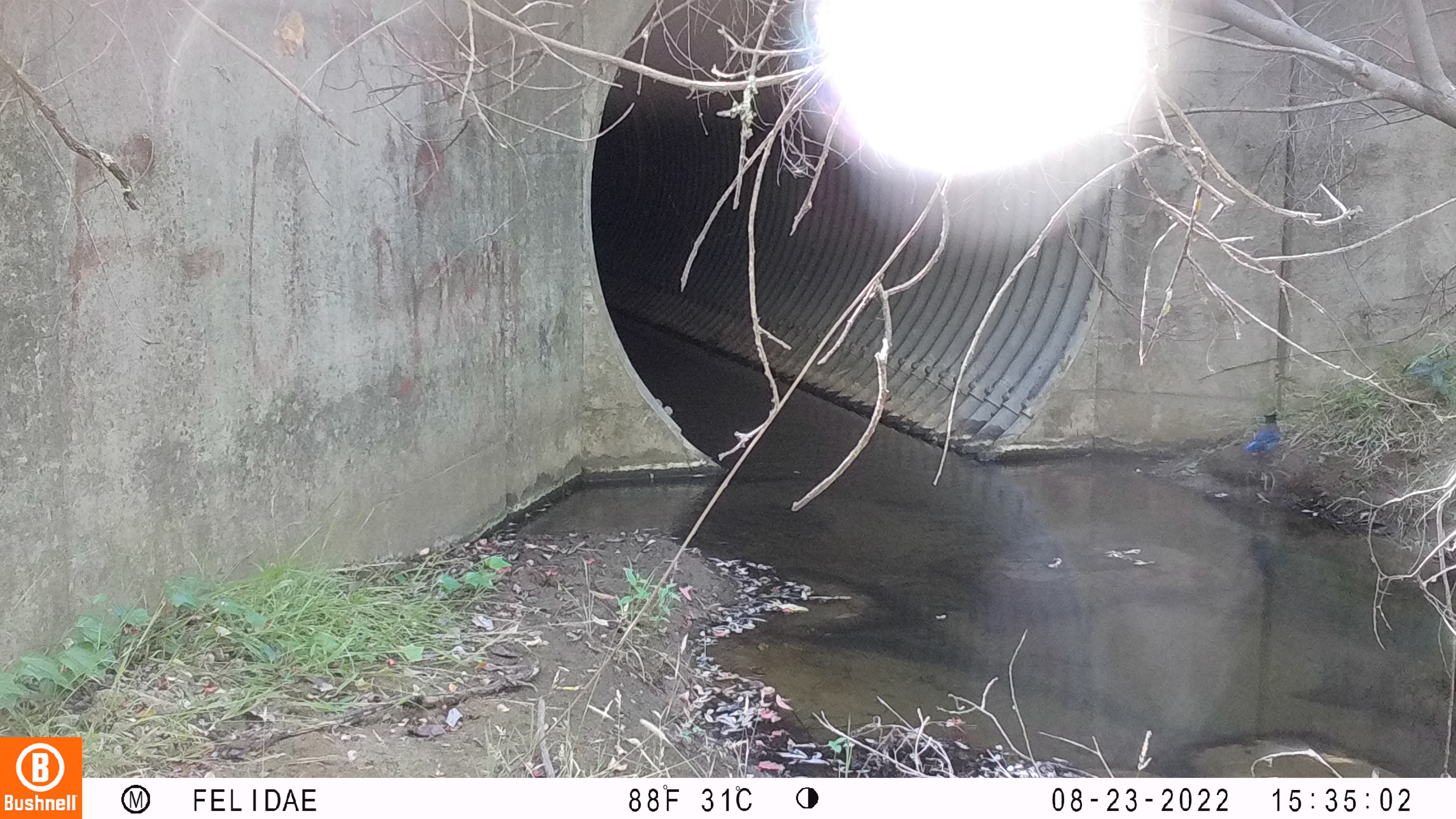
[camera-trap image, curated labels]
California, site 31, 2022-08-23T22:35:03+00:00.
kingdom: Animalia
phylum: Chordata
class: Aves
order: Passeriformes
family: Corvidae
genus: Cyanocitta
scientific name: Cyanocitta stelleri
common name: steller's jay